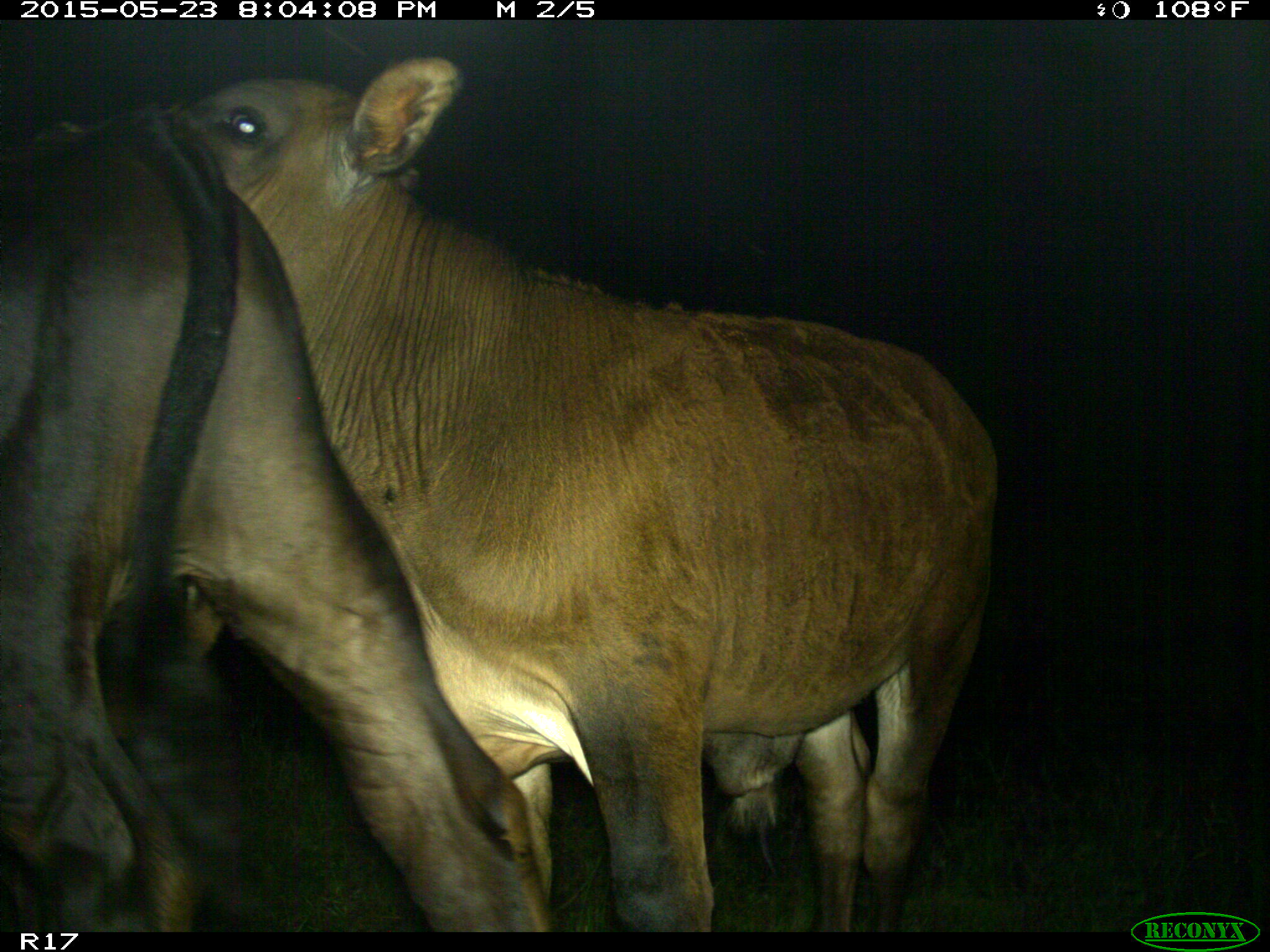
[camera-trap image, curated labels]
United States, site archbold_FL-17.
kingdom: Animalia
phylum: Chordata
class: Mammalia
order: Artiodactyla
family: Bovidae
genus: Bos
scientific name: Bos taurus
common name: domestic cow